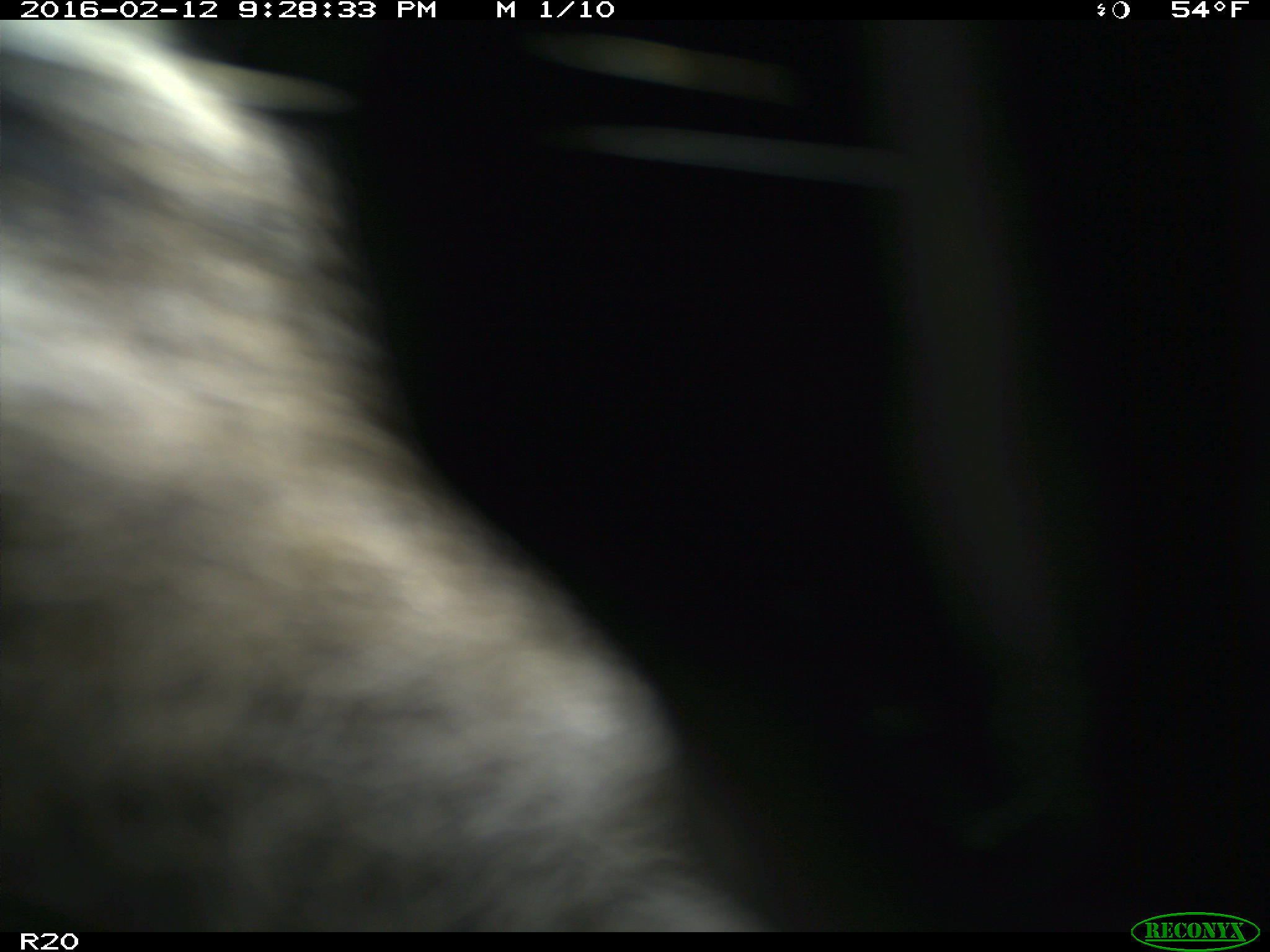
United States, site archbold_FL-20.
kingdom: Animalia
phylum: Chordata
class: Mammalia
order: Artiodactyla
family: Bovidae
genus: Bos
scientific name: Bos taurus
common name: domestic cow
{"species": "Bos taurus (domestic cow)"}